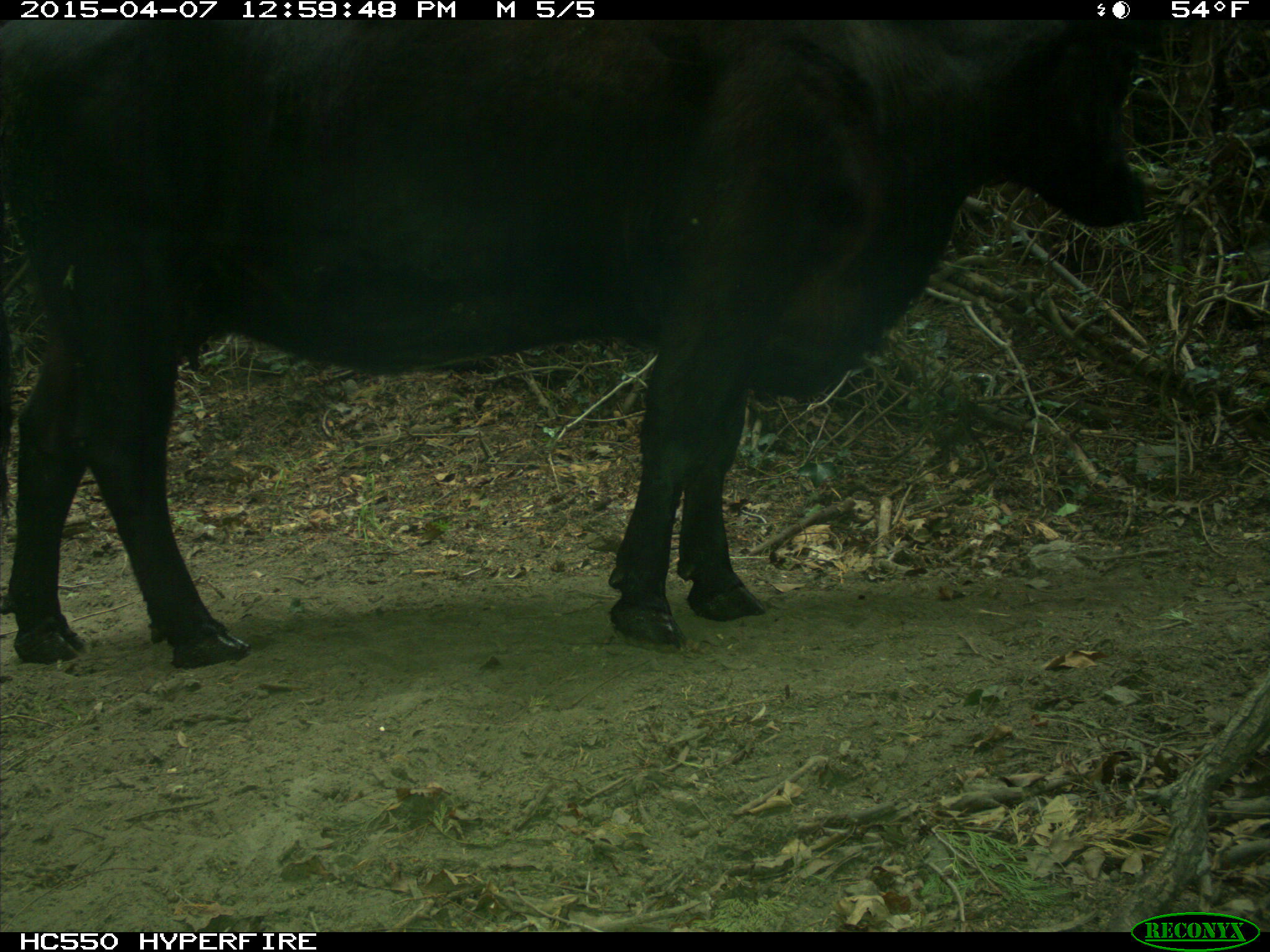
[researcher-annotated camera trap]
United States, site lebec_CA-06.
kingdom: Animalia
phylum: Chordata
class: Mammalia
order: Artiodactyla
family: Bovidae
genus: Bos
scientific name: Bos taurus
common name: domestic cow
Bos taurus (domestic cow).